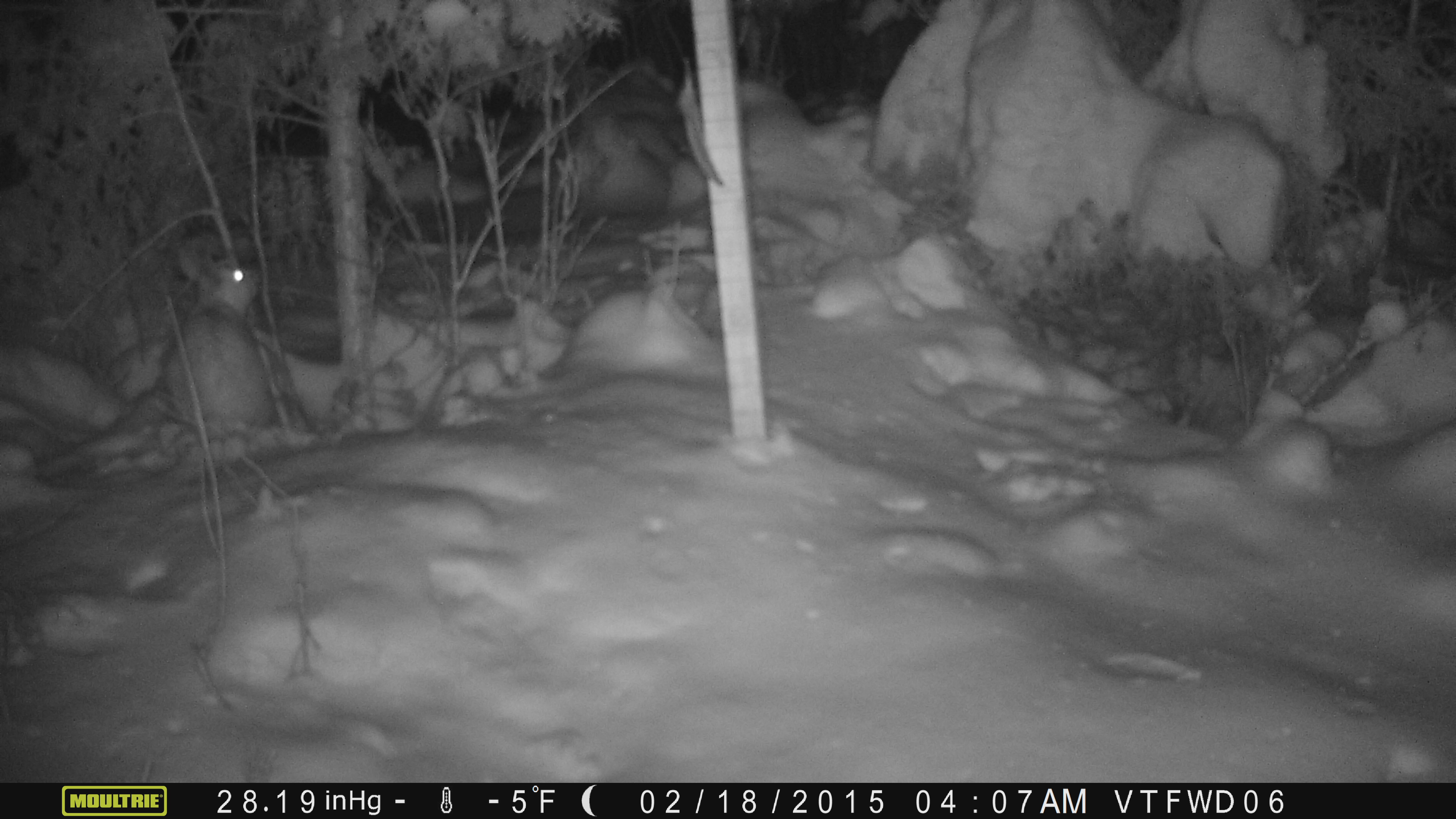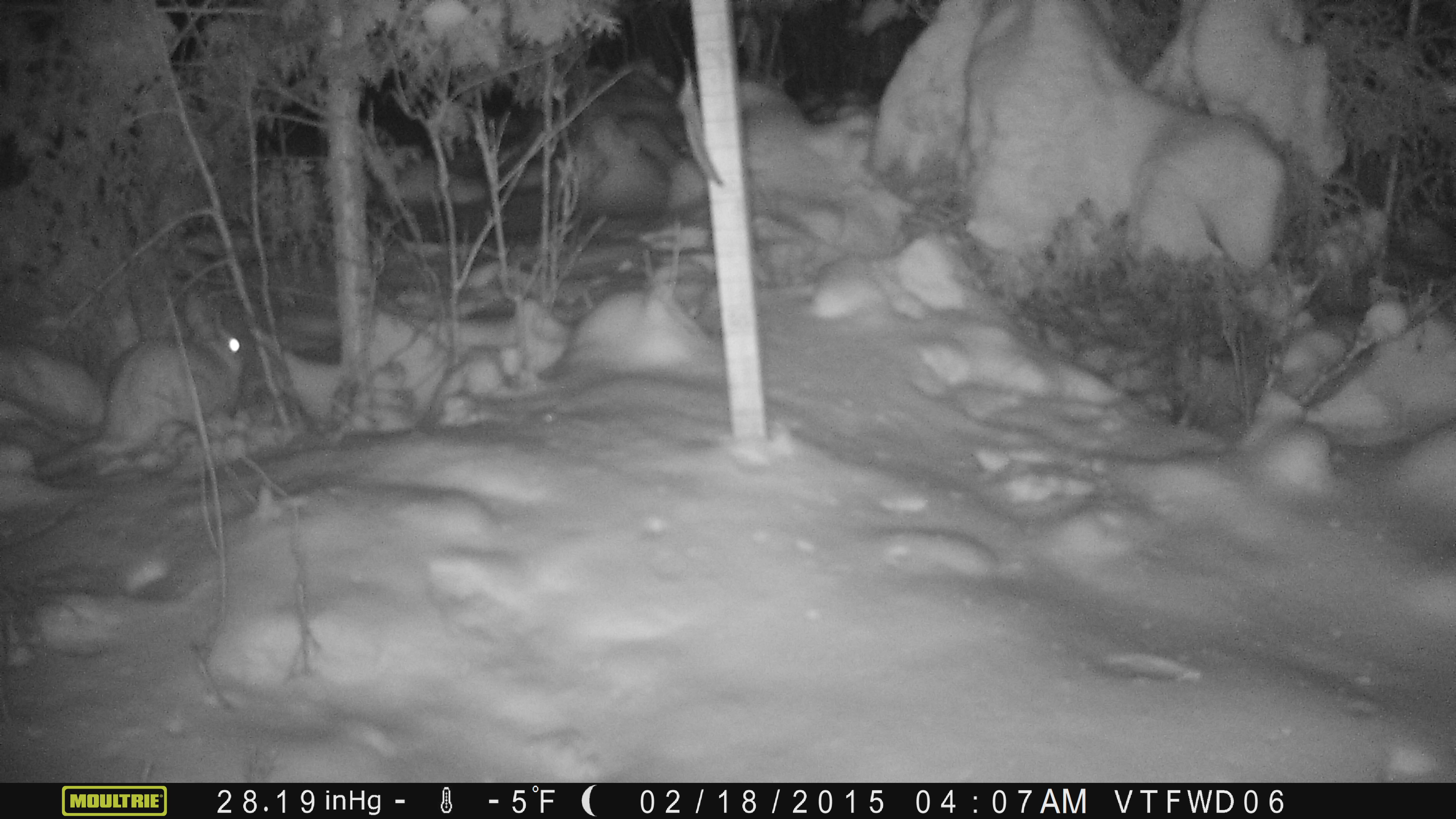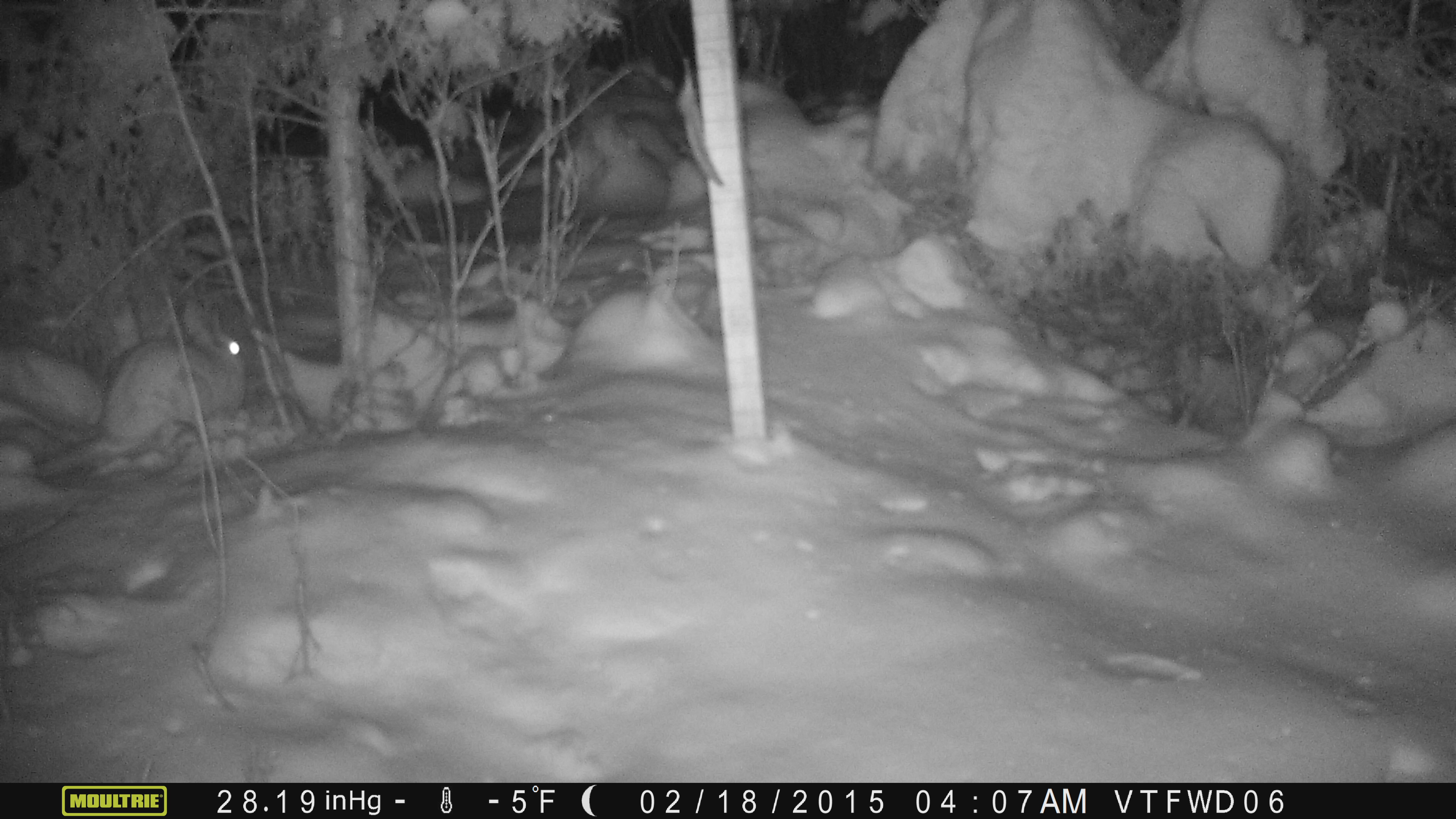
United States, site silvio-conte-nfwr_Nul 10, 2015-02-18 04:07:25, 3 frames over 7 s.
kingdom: Animalia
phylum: Chordata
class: Mammalia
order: Lagomorpha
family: Leporidae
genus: Lepus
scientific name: Lepus americanus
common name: snowshoe hare